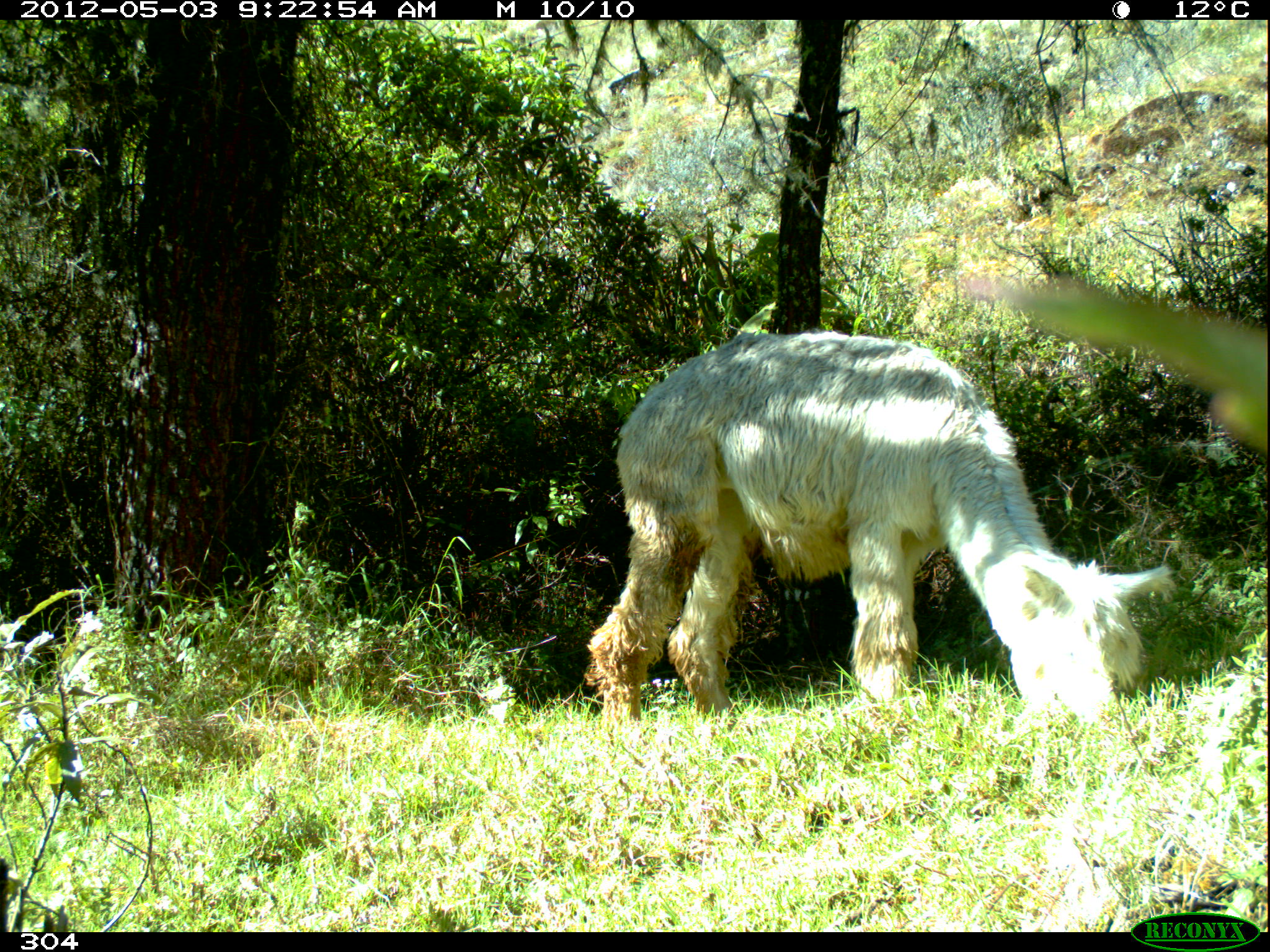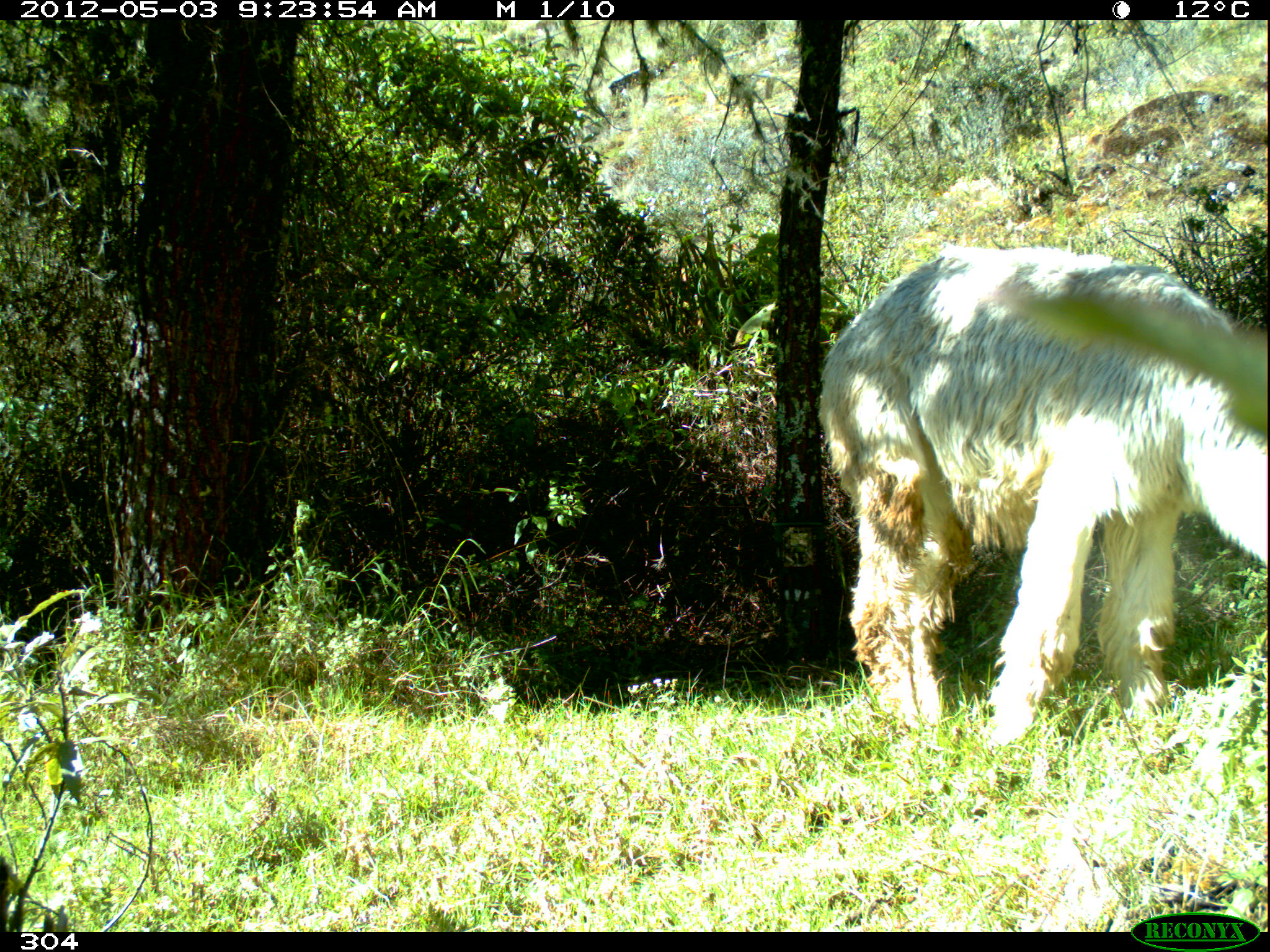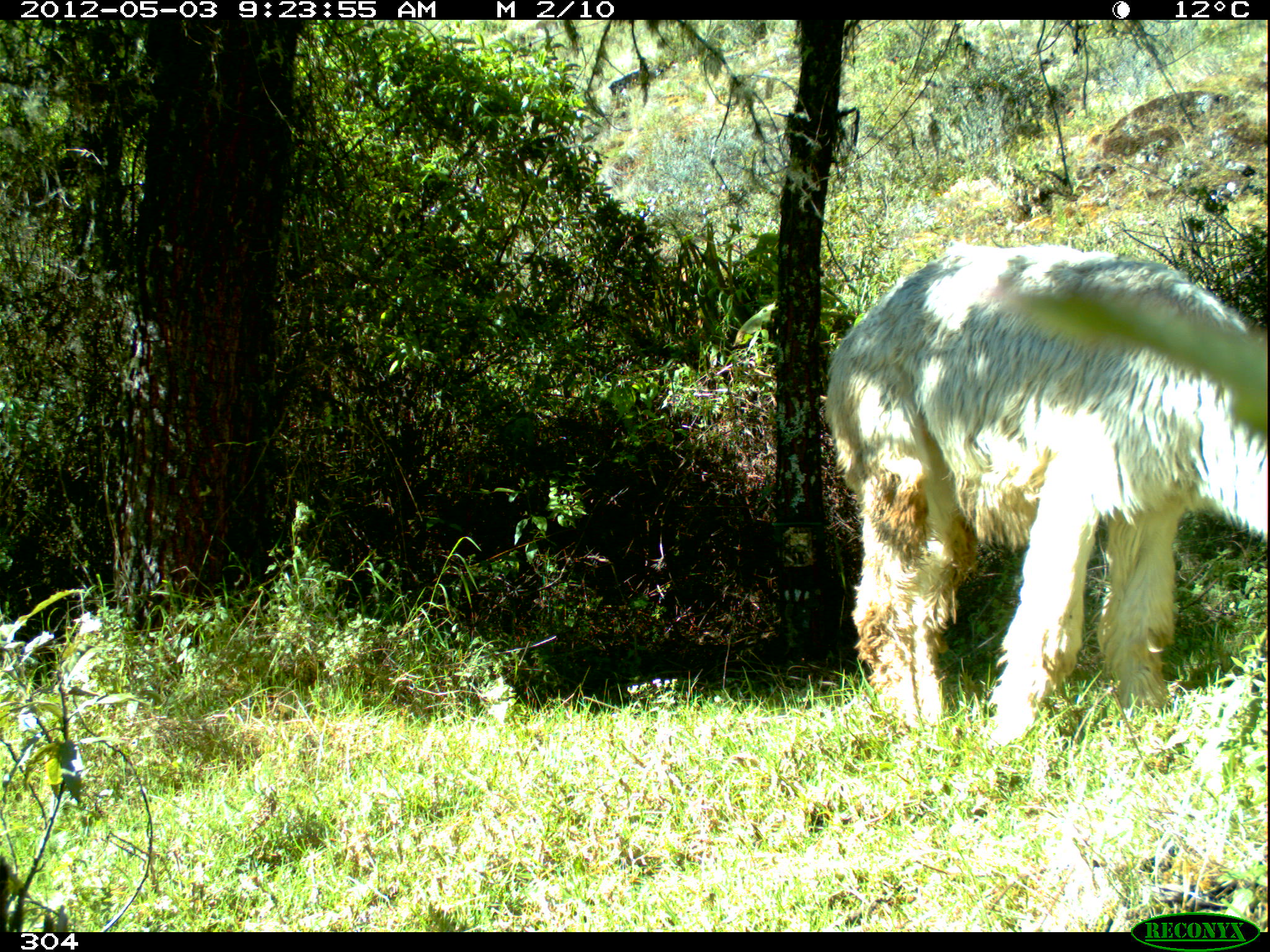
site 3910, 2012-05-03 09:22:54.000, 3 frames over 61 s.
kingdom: Animalia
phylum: Chordata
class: Mammalia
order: Artiodactyla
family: Camelidae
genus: Vicugna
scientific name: Vicugna pacos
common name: alpaca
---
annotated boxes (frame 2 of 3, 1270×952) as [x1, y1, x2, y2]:
vicugna pacos: [816, 240, 1270, 741]